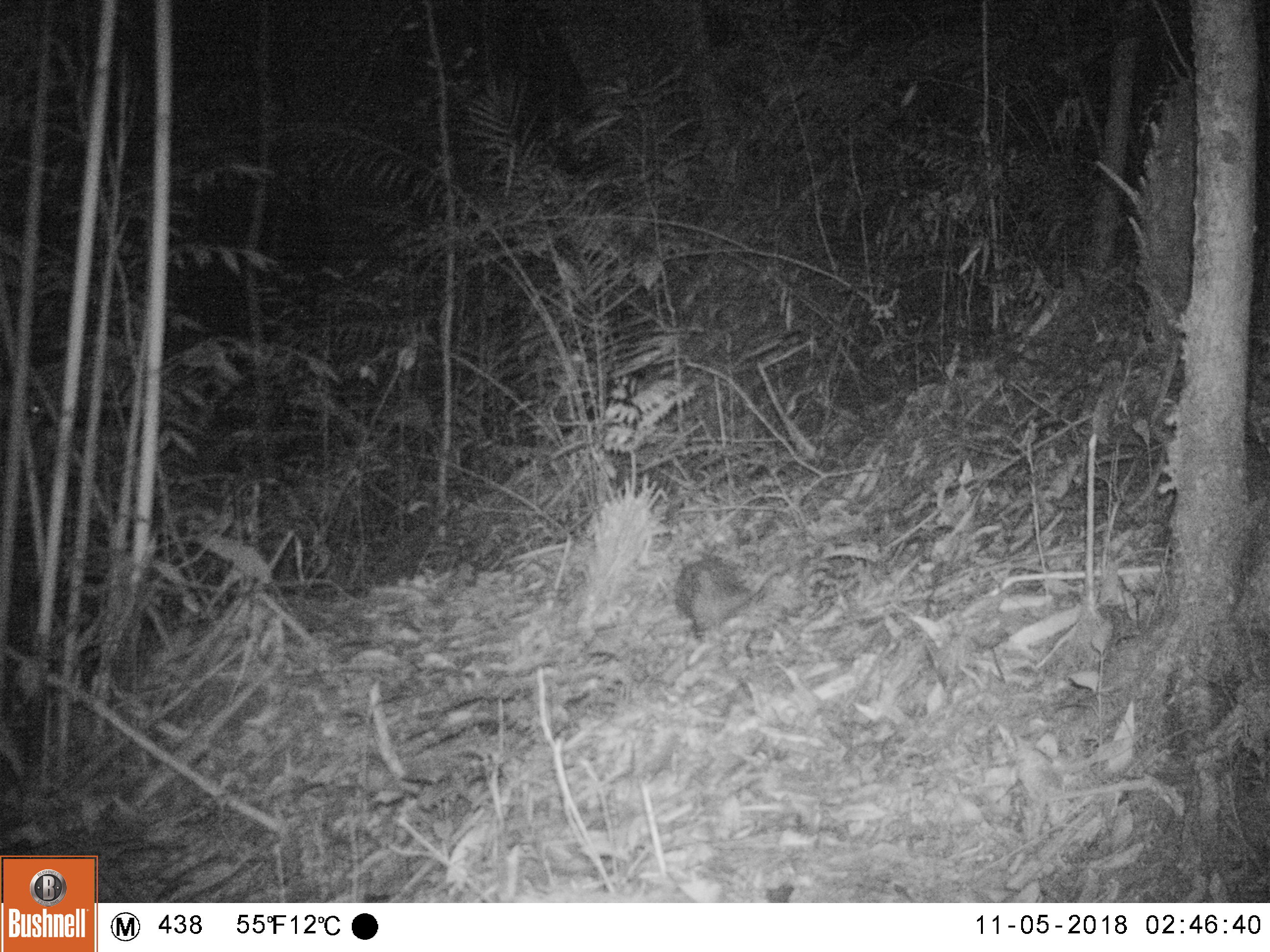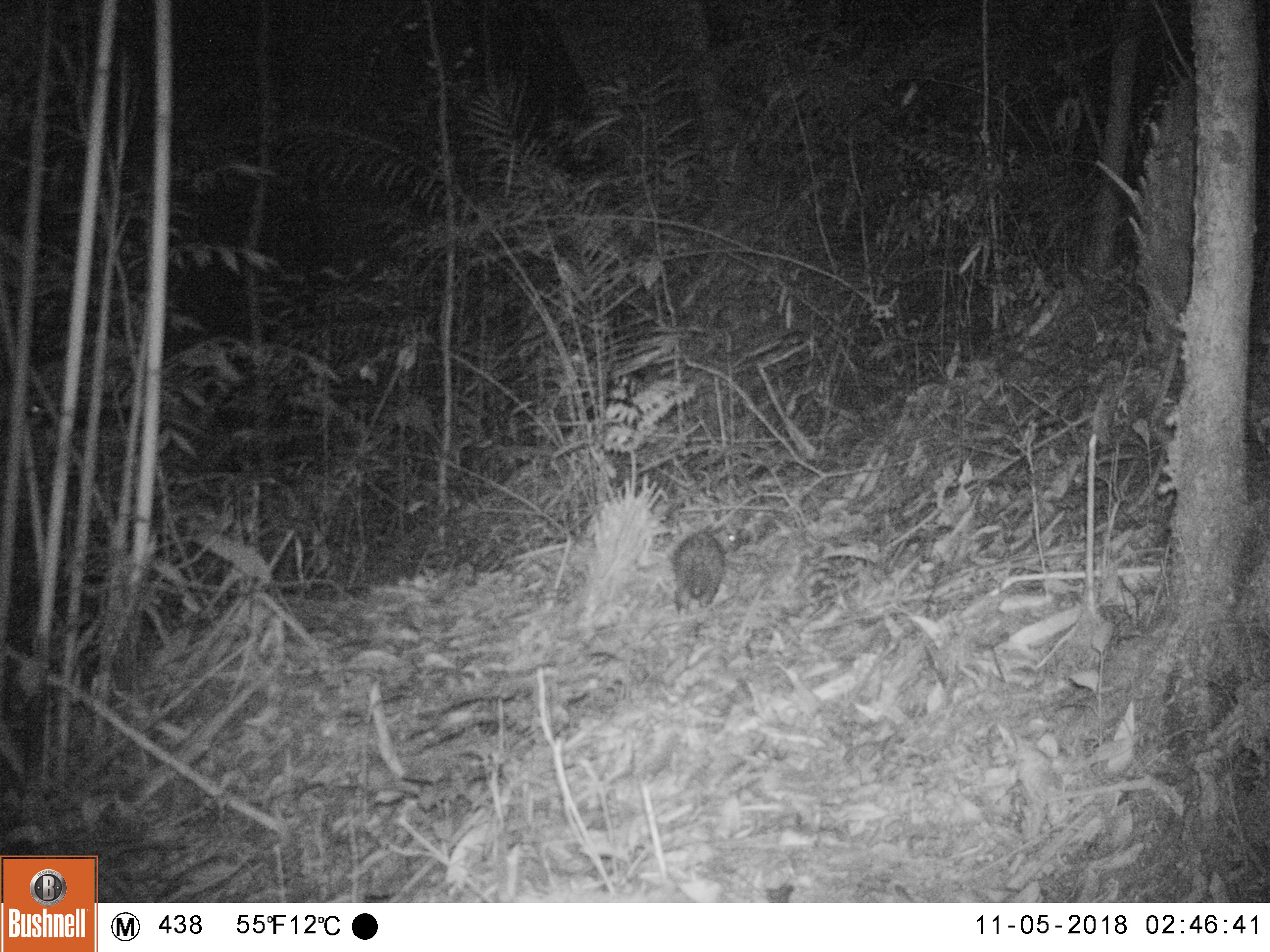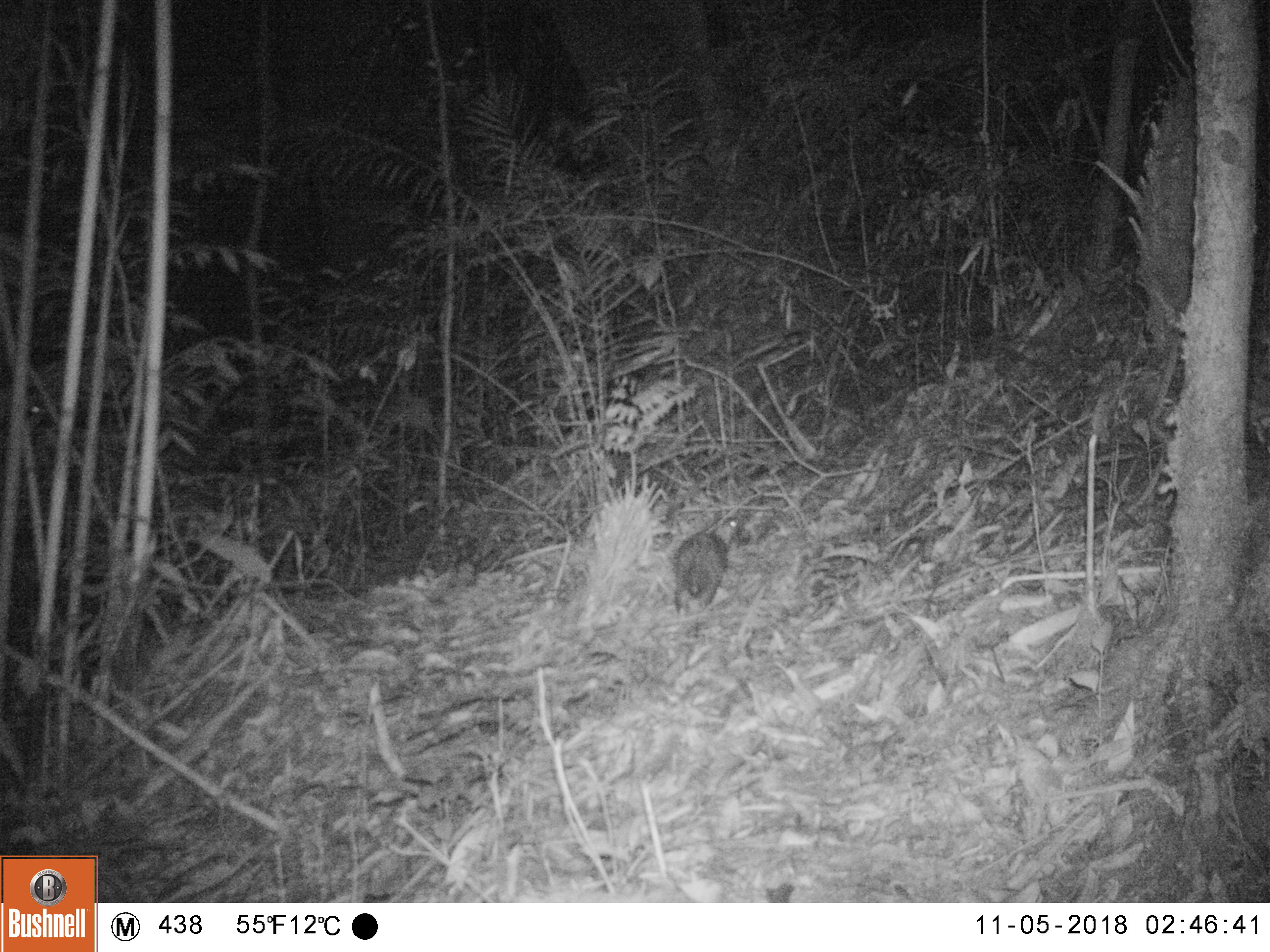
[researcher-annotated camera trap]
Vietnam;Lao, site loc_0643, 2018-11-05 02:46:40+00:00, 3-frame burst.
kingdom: Animalia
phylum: Chordata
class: Mammalia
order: Rodentia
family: Hystricidae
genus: Atherurus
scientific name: Atherurus macrourus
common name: asiatic brush-tailed porcupine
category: asiatic brush tailed porcupine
Asiatic brush tailed porcupine (asiatic brush-tailed porcupine) (Atherurus macrourus). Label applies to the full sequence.